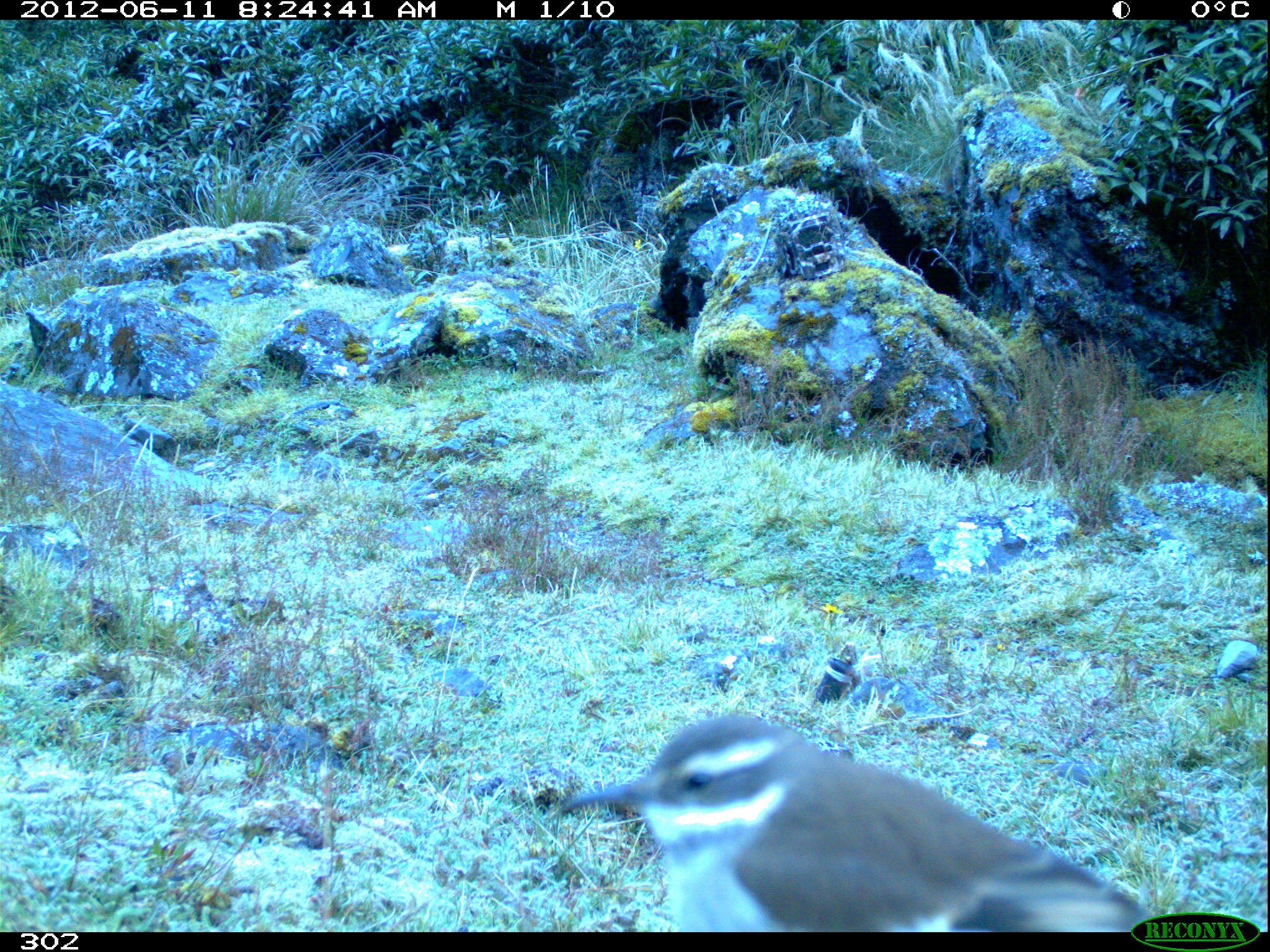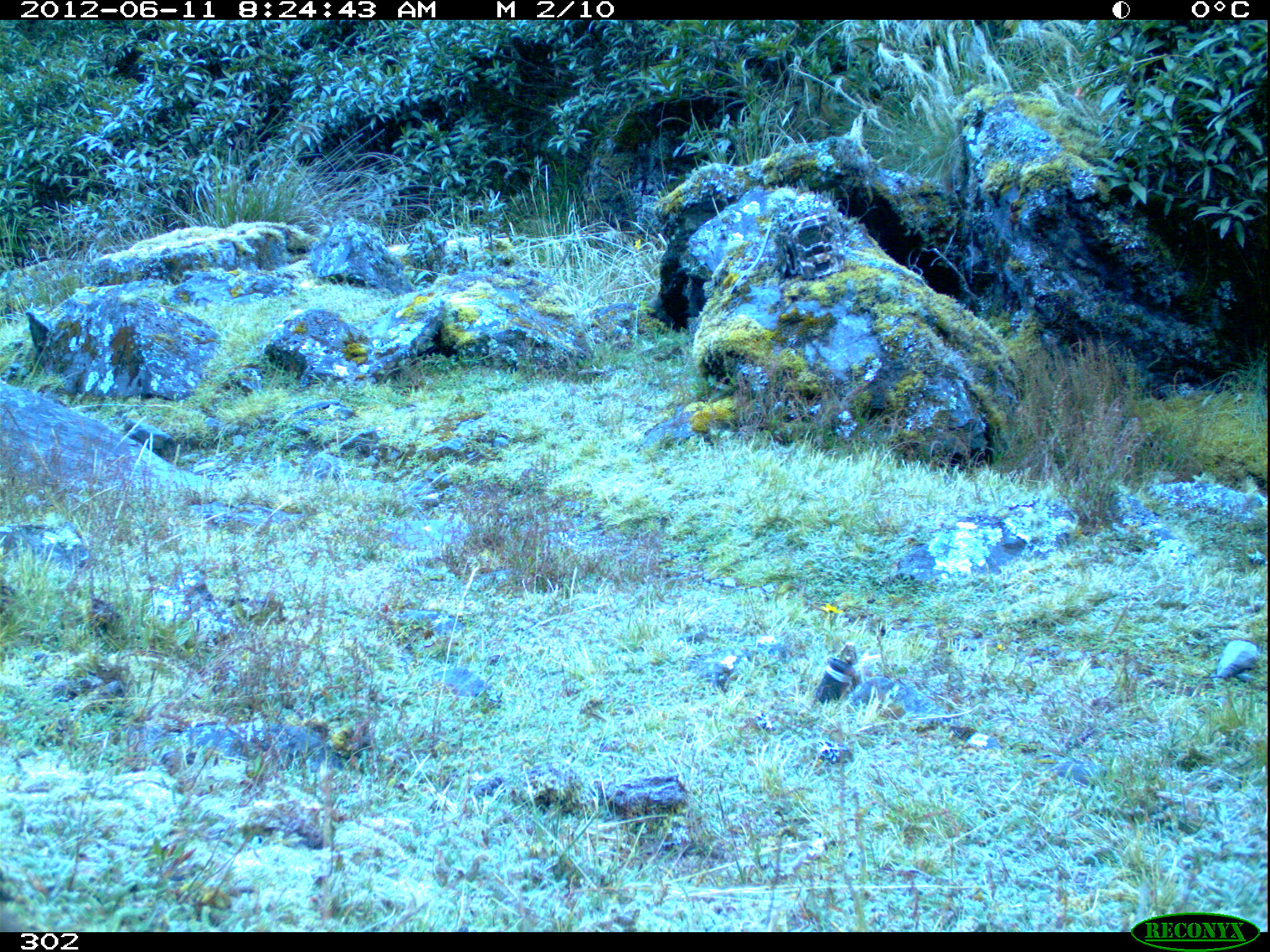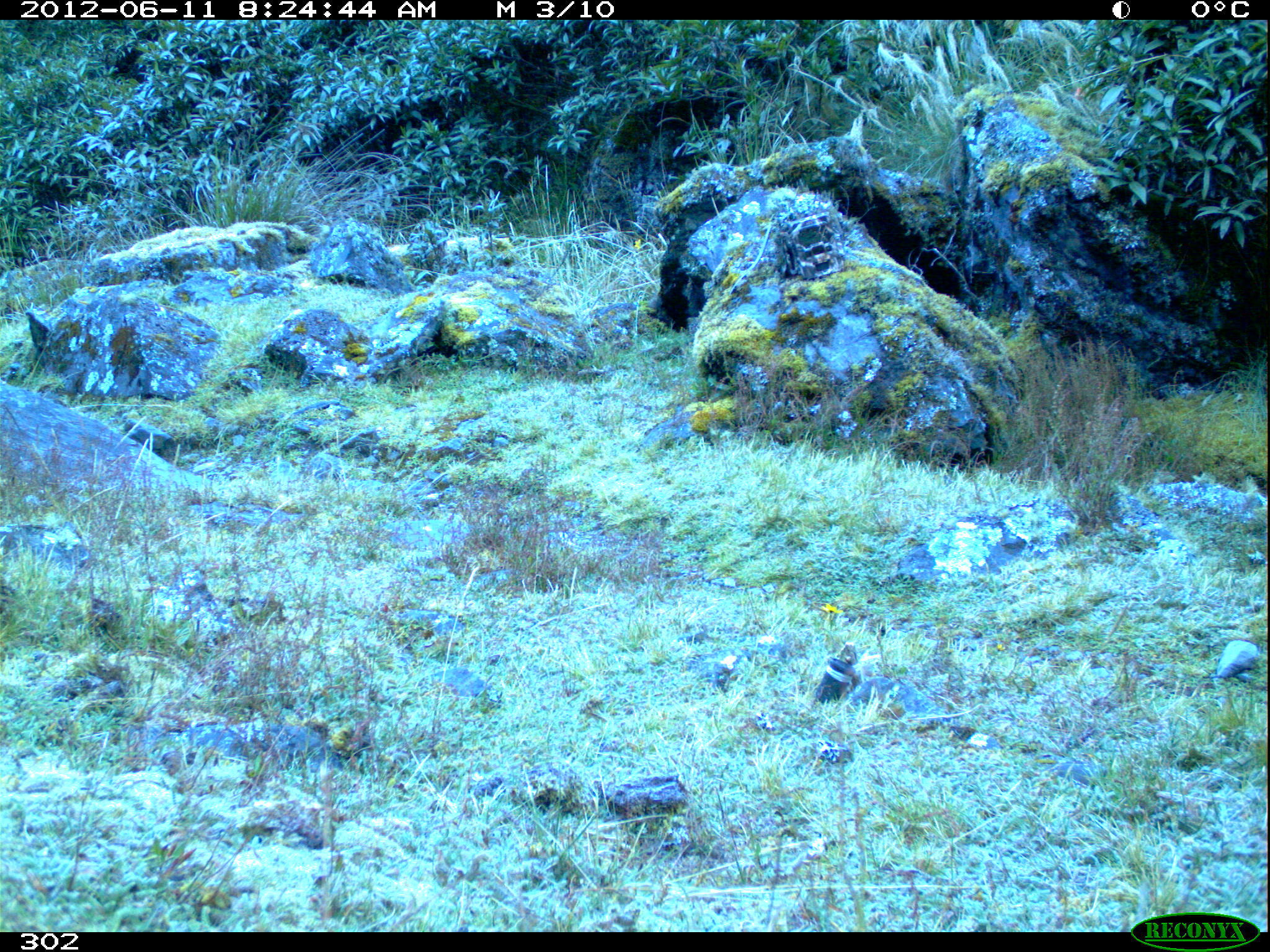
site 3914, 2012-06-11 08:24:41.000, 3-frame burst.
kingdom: Animalia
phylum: Chordata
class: Aves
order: Passeriformes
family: Furnariidae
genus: Cinclodes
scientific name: Cinclodes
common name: cinclodes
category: cinclodes sp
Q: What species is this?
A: Cinclodes sp (cinclodes) (Cinclodes).